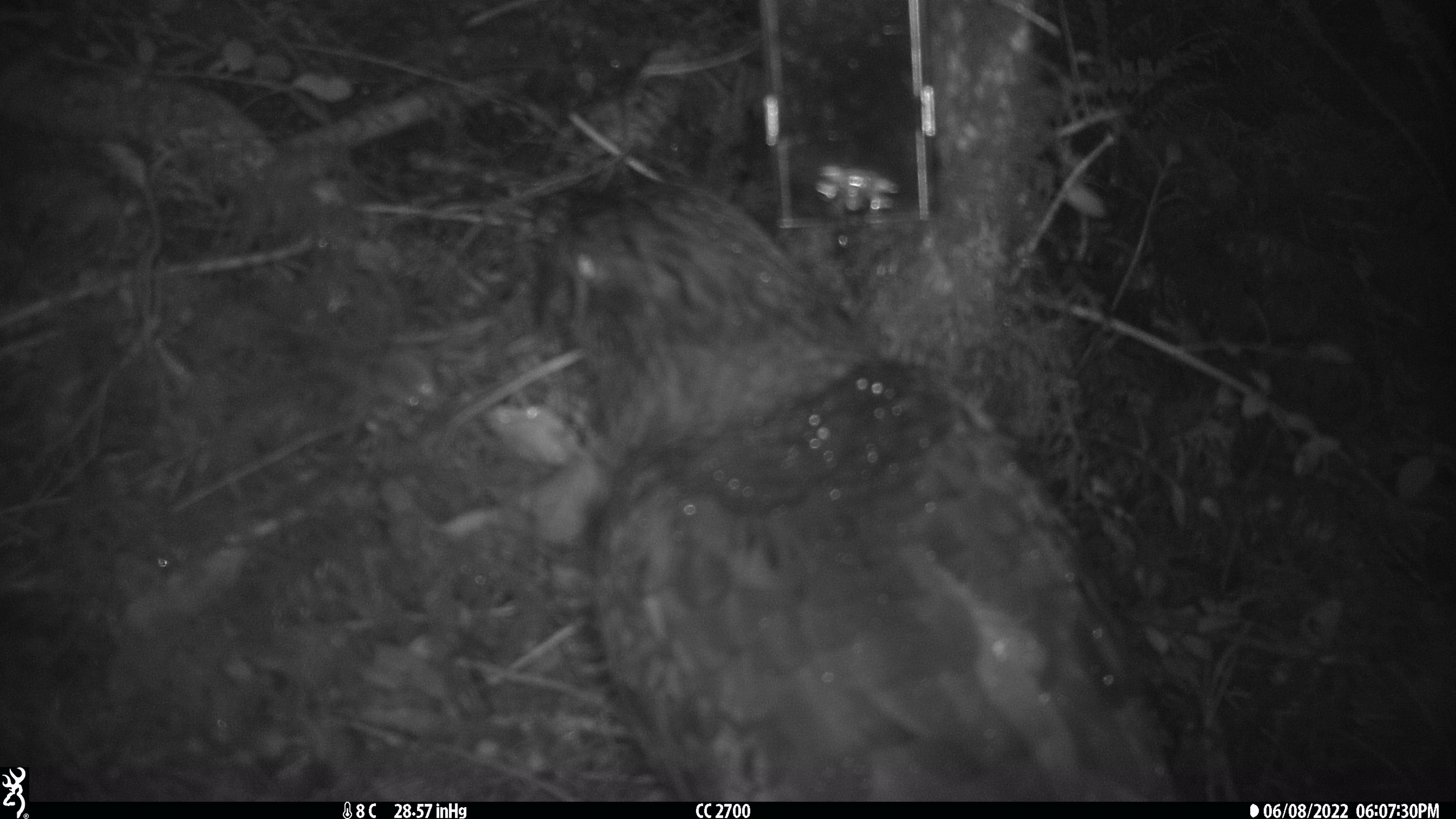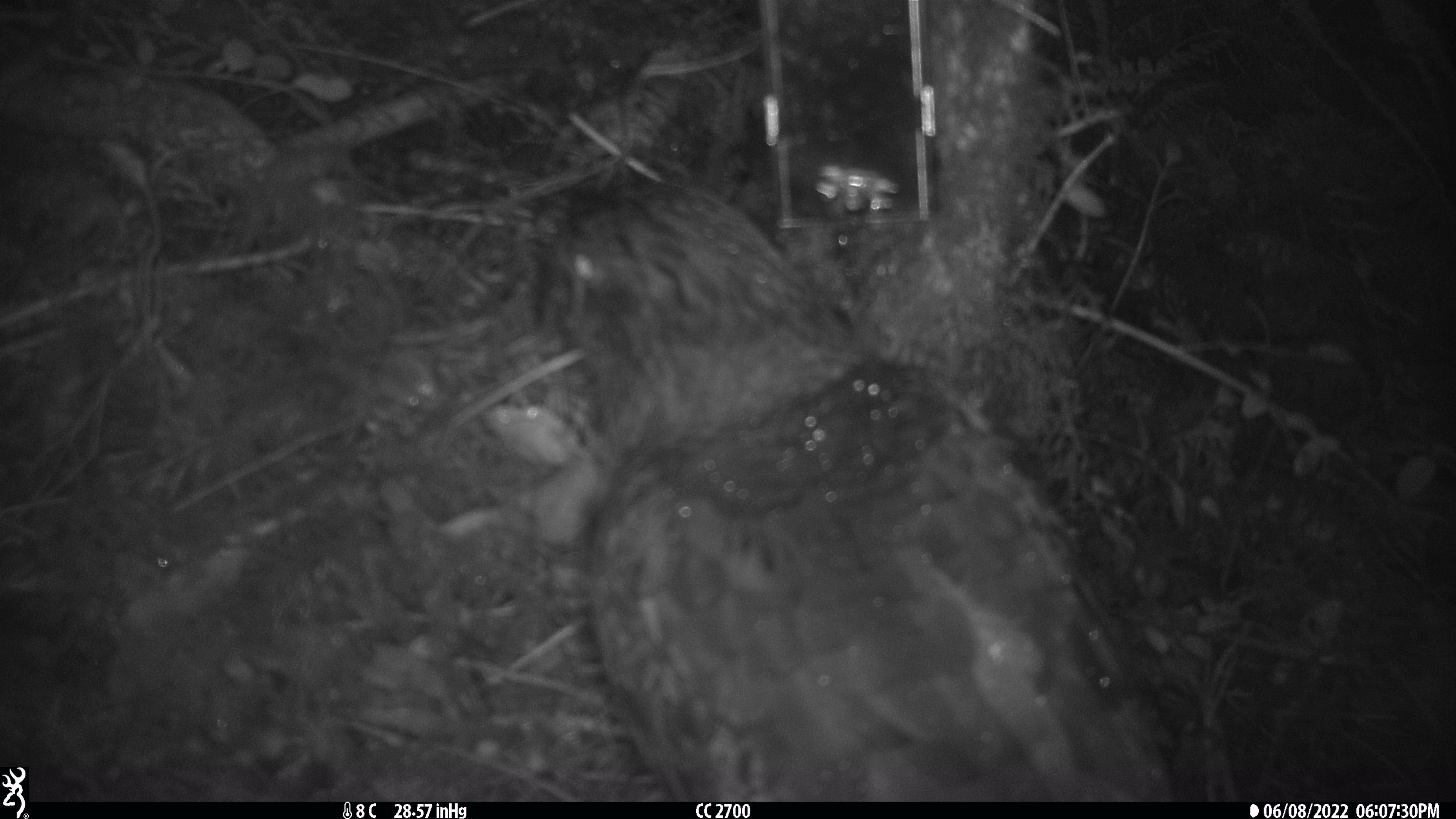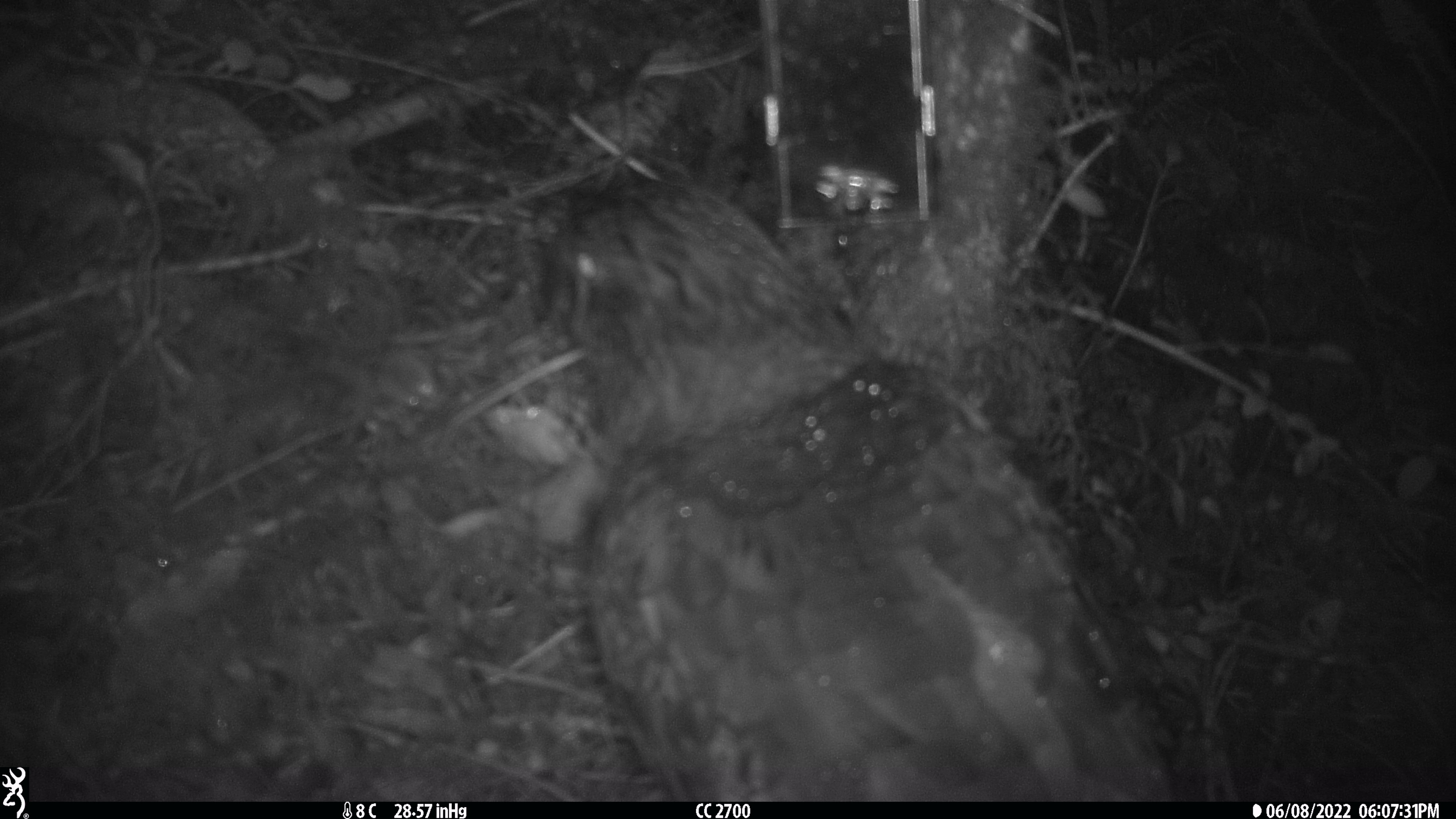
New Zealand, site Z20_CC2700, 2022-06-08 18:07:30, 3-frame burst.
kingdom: Animalia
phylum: Chordata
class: Aves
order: Psittaciformes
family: Strigopidae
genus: Nestor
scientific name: Nestor notabilis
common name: kea